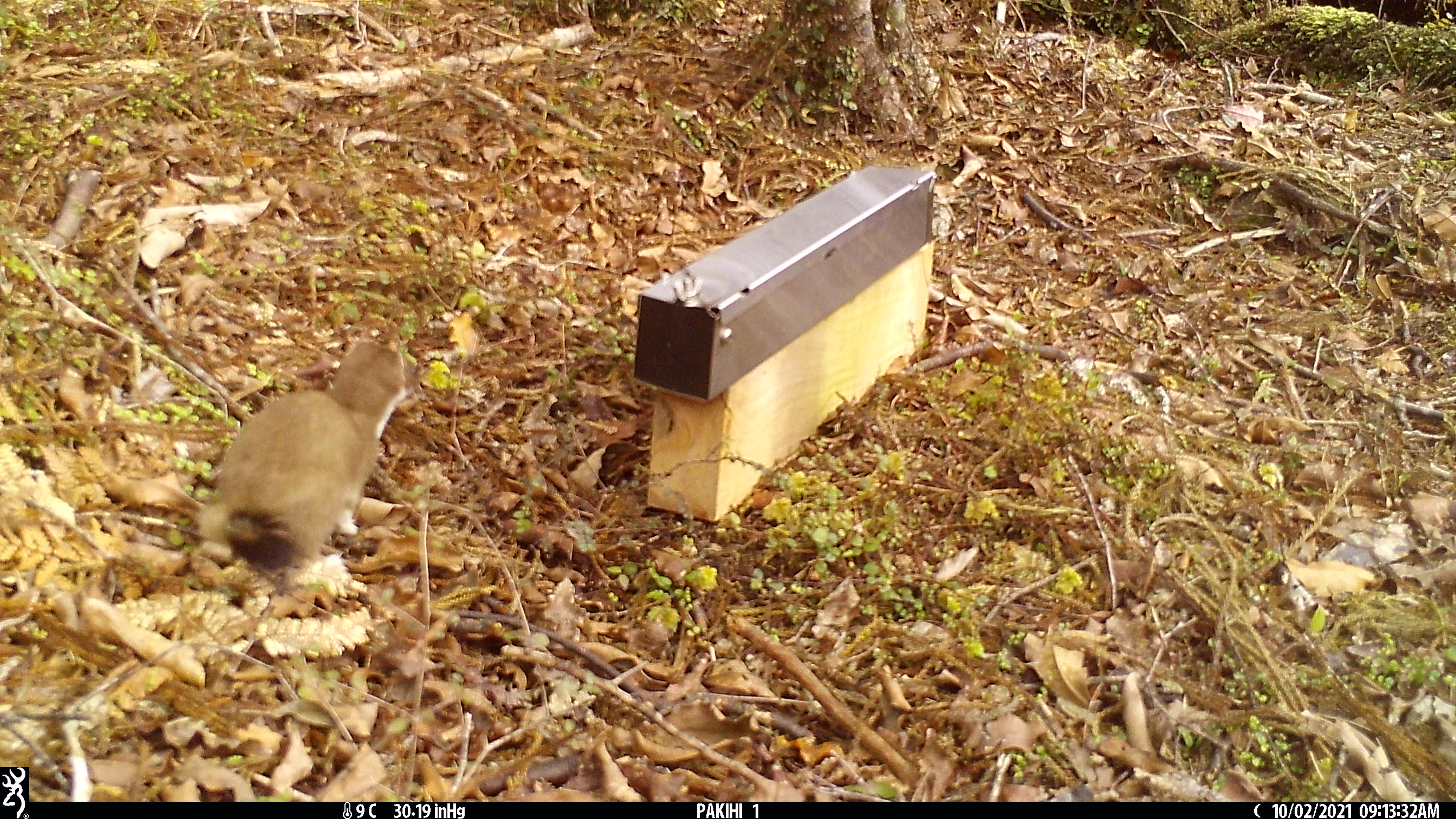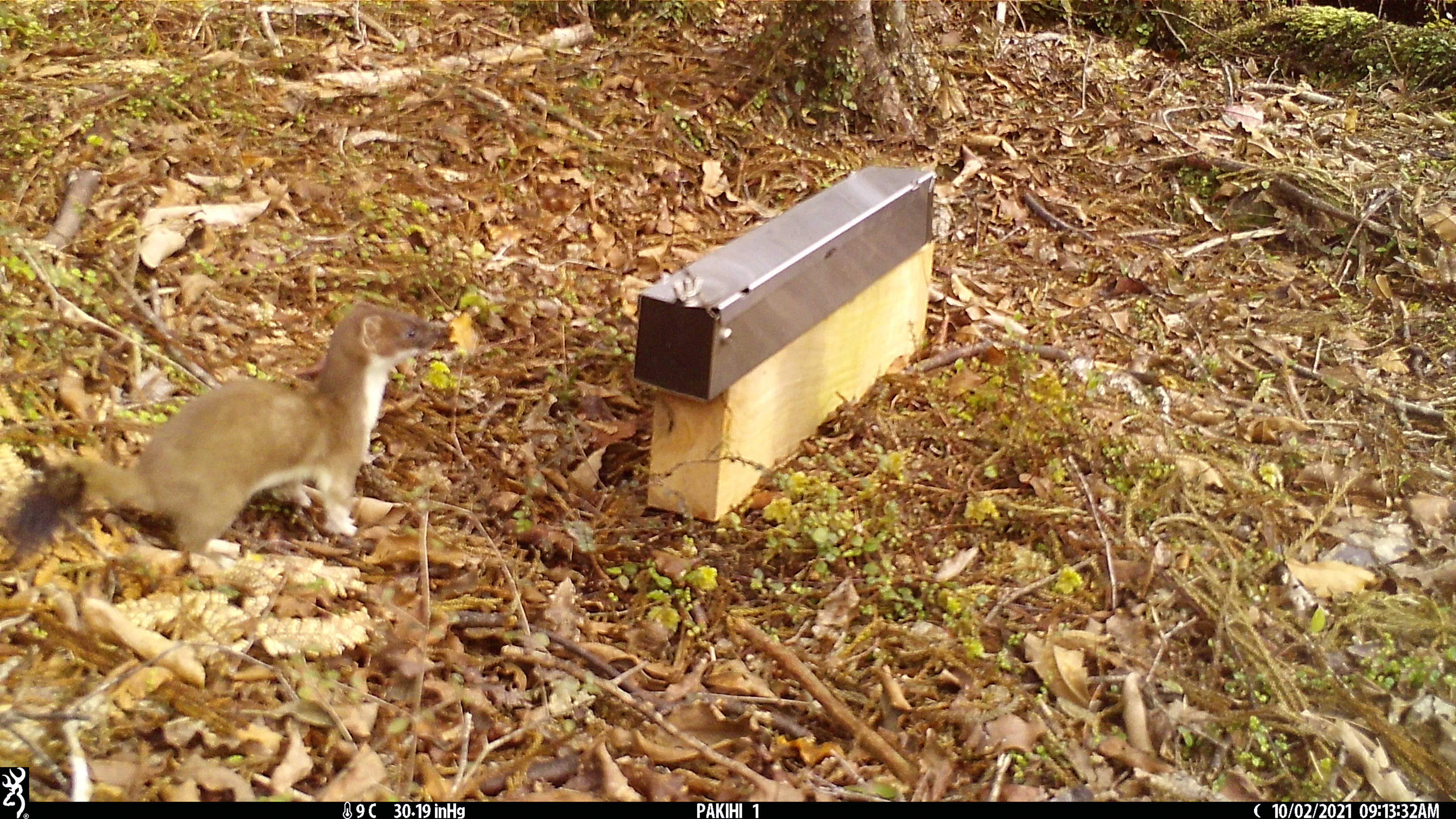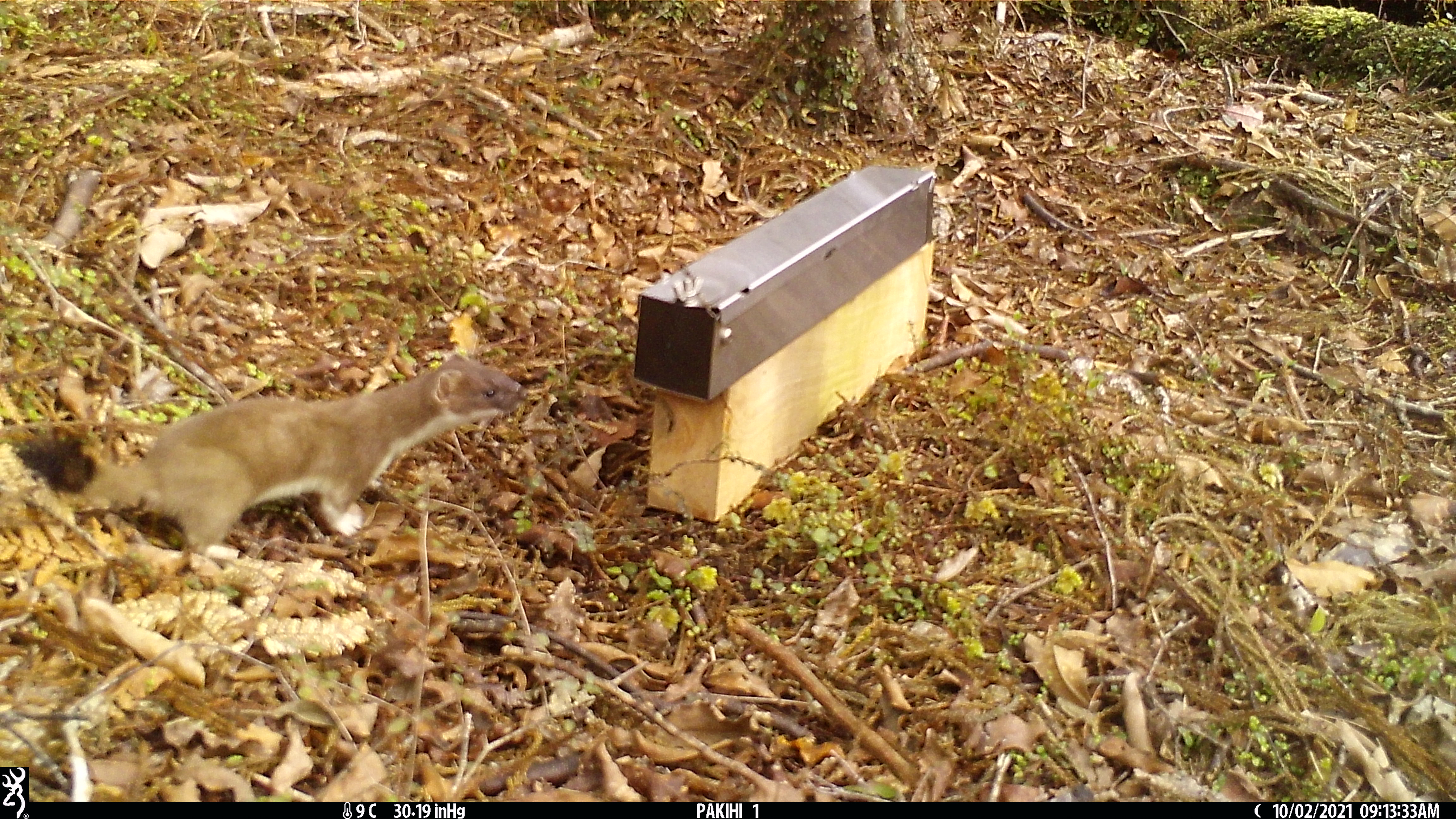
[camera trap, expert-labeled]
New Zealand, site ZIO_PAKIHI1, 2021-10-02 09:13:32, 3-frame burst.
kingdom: Animalia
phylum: Chordata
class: Mammalia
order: Carnivora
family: Mustelidae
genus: Mustela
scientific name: Mustela erminea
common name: stoat